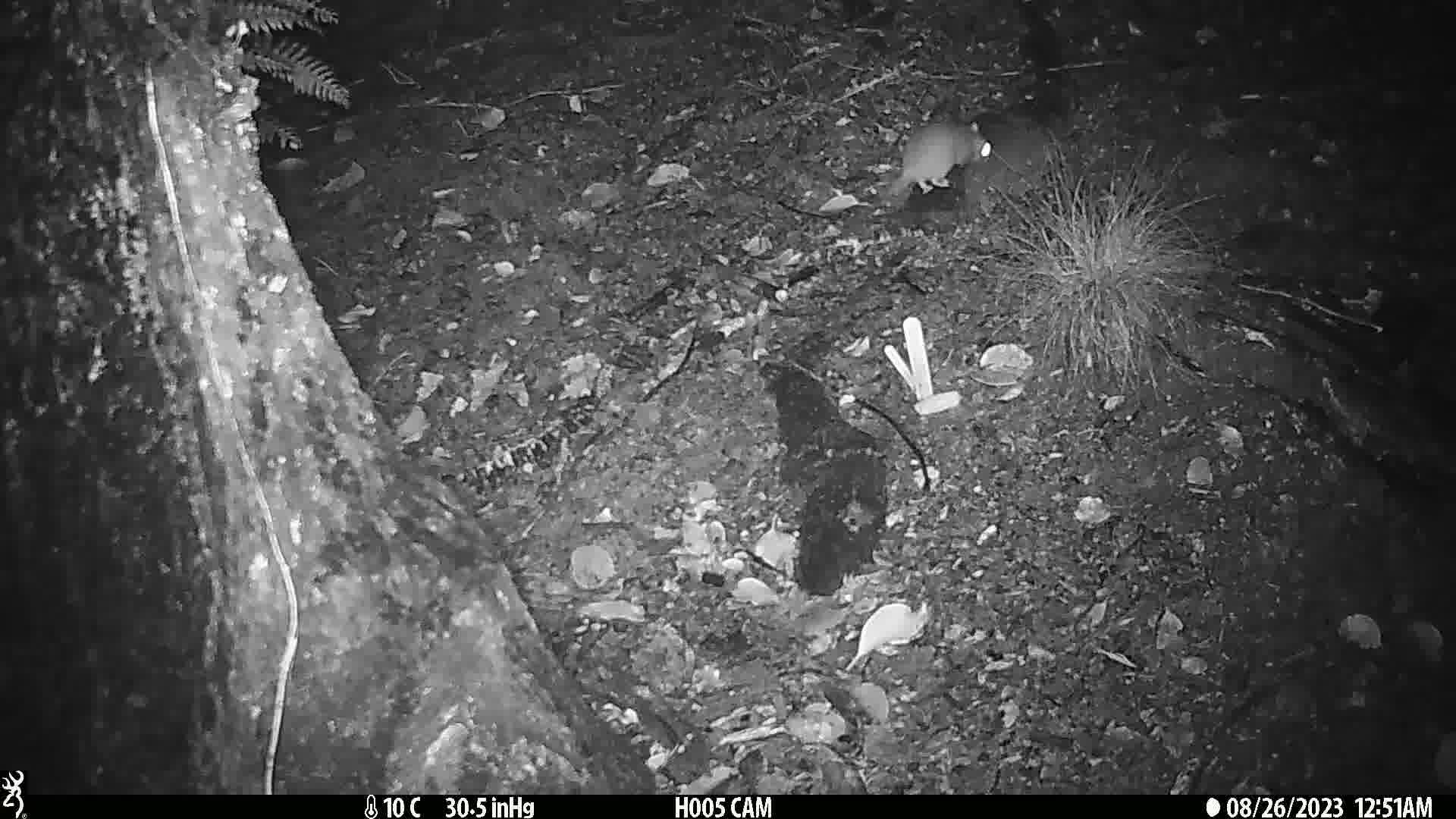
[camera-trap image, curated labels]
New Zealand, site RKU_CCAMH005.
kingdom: Animalia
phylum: Chordata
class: Mammalia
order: Rodentia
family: Muridae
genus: Rattus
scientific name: Rattus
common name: rat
Rat (Rattus).